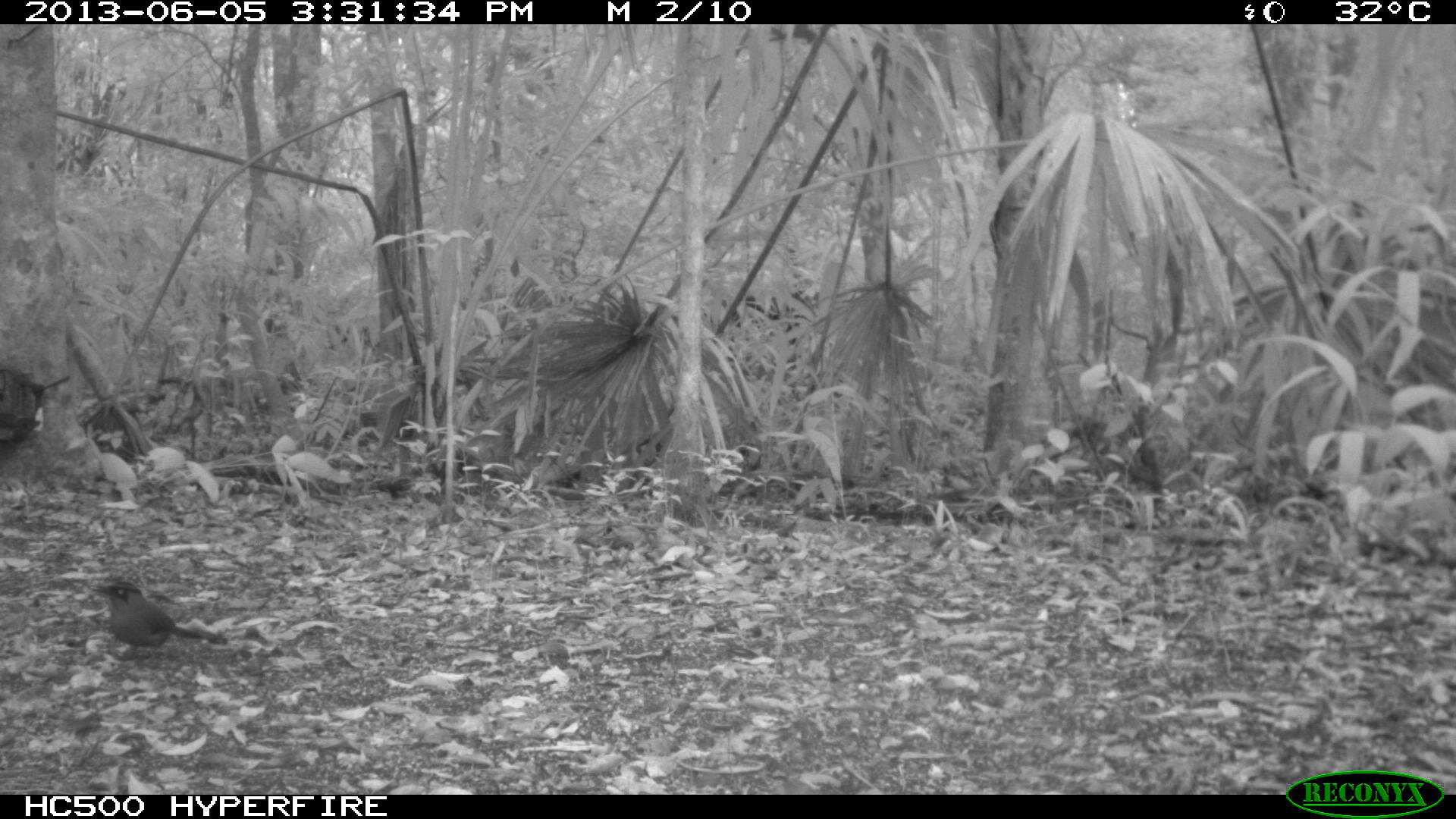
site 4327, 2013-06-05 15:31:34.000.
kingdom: Animalia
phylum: Chordata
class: Aves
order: Coraciiformes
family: Momotidae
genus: Momotus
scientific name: Momotus momota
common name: amazonian motmot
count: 1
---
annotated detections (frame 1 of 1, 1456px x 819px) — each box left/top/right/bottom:
momotus momota: 90/580/228/659